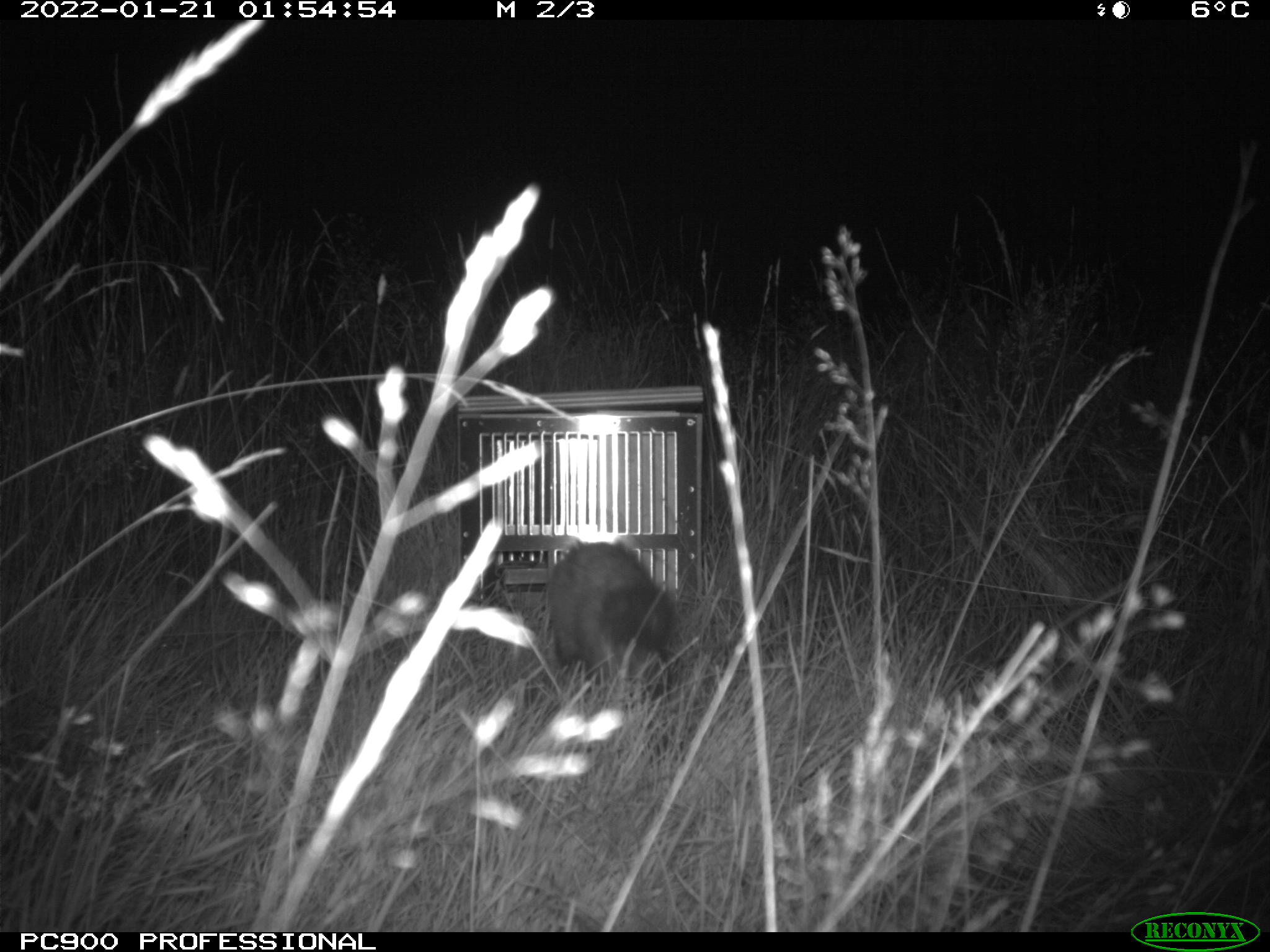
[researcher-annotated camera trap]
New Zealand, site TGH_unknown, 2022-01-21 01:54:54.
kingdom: Animalia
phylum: Chordata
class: Mammalia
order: Carnivora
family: Mustelidae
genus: Mustela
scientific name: Mustela furo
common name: ferret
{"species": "ferret (Mustela furo)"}